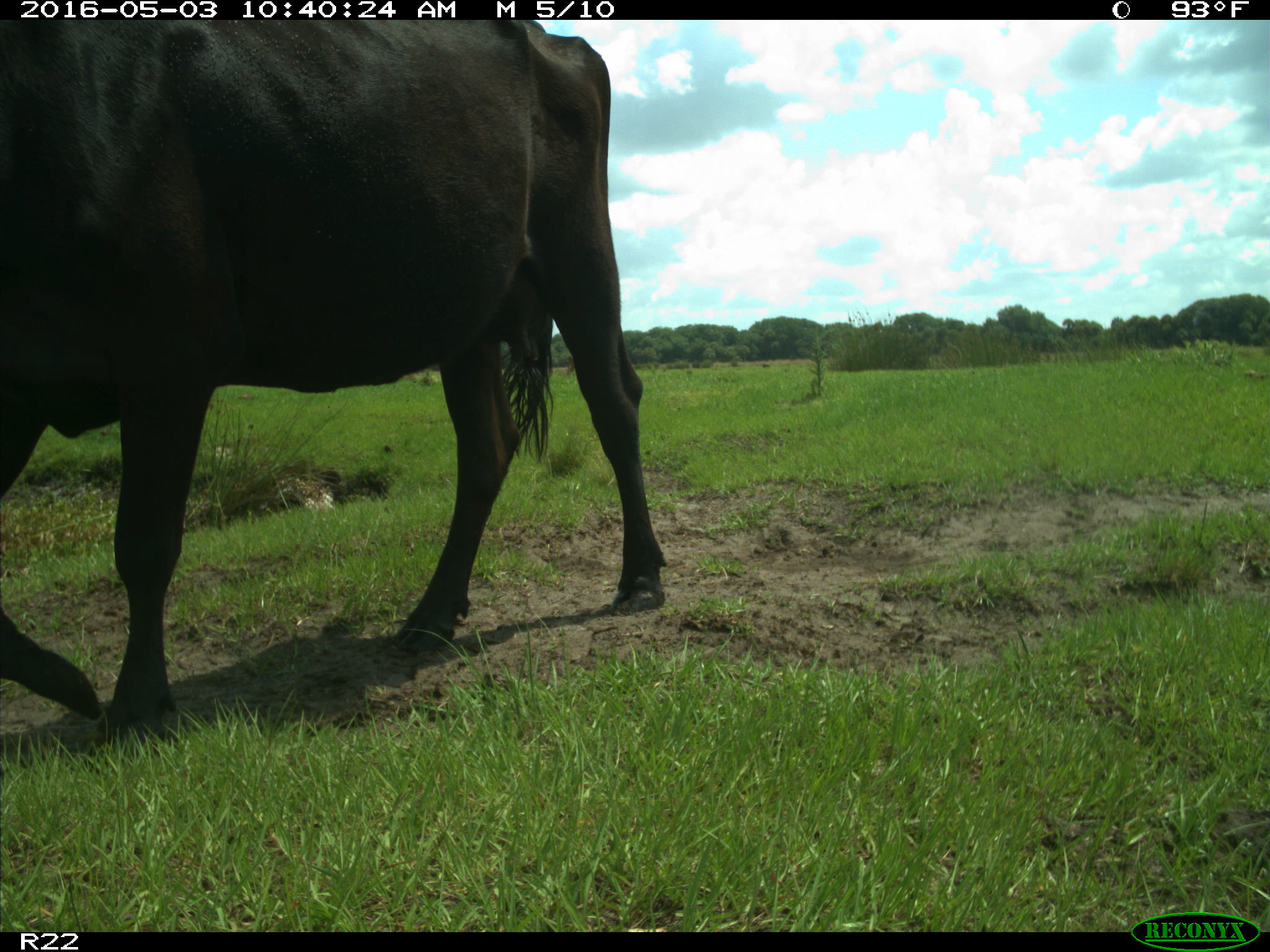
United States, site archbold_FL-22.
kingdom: Animalia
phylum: Chordata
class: Mammalia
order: Artiodactyla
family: Bovidae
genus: Bos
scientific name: Bos taurus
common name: domestic cow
Bos taurus (domestic cow).